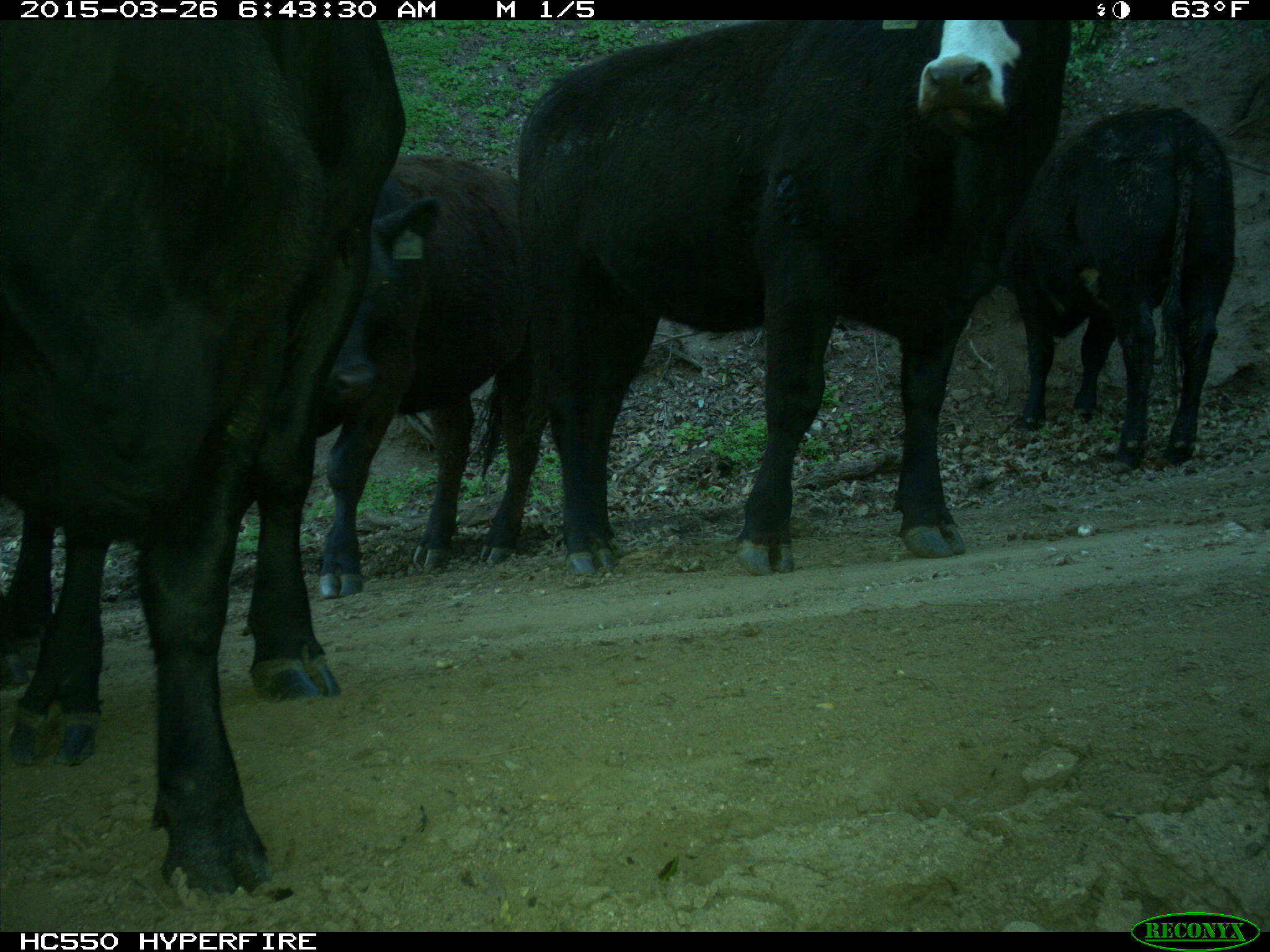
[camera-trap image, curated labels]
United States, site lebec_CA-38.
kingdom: Animalia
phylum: Chordata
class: Mammalia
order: Artiodactyla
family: Bovidae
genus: Bos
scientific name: Bos taurus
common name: domestic cow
Bos taurus (domestic cow).